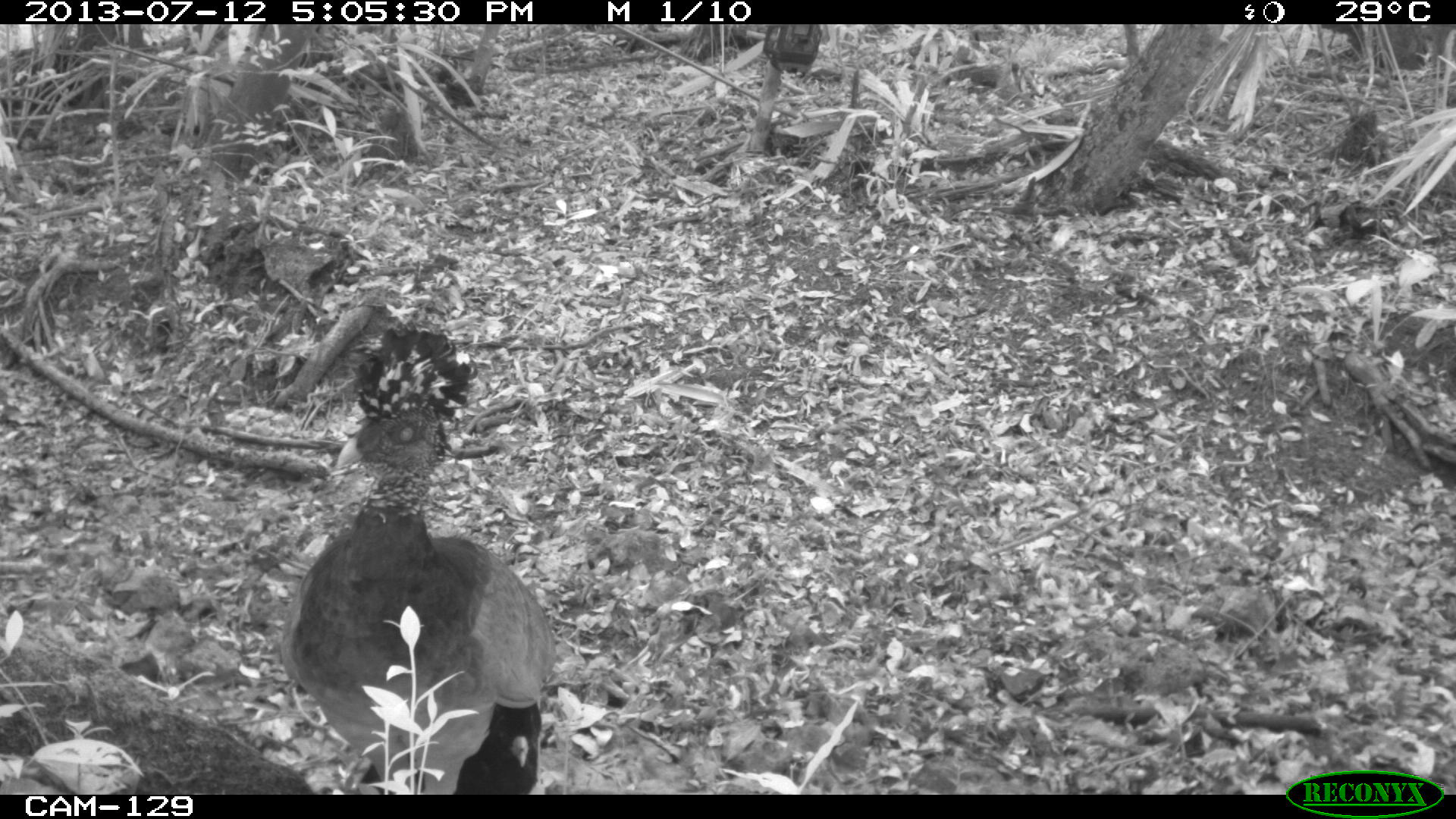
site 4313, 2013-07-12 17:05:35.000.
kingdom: Animalia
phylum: Chordata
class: Aves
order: Galliformes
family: Cracidae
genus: Crax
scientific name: Crax rubra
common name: great curassow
Crax rubra (great curassow), count 1, sex female.